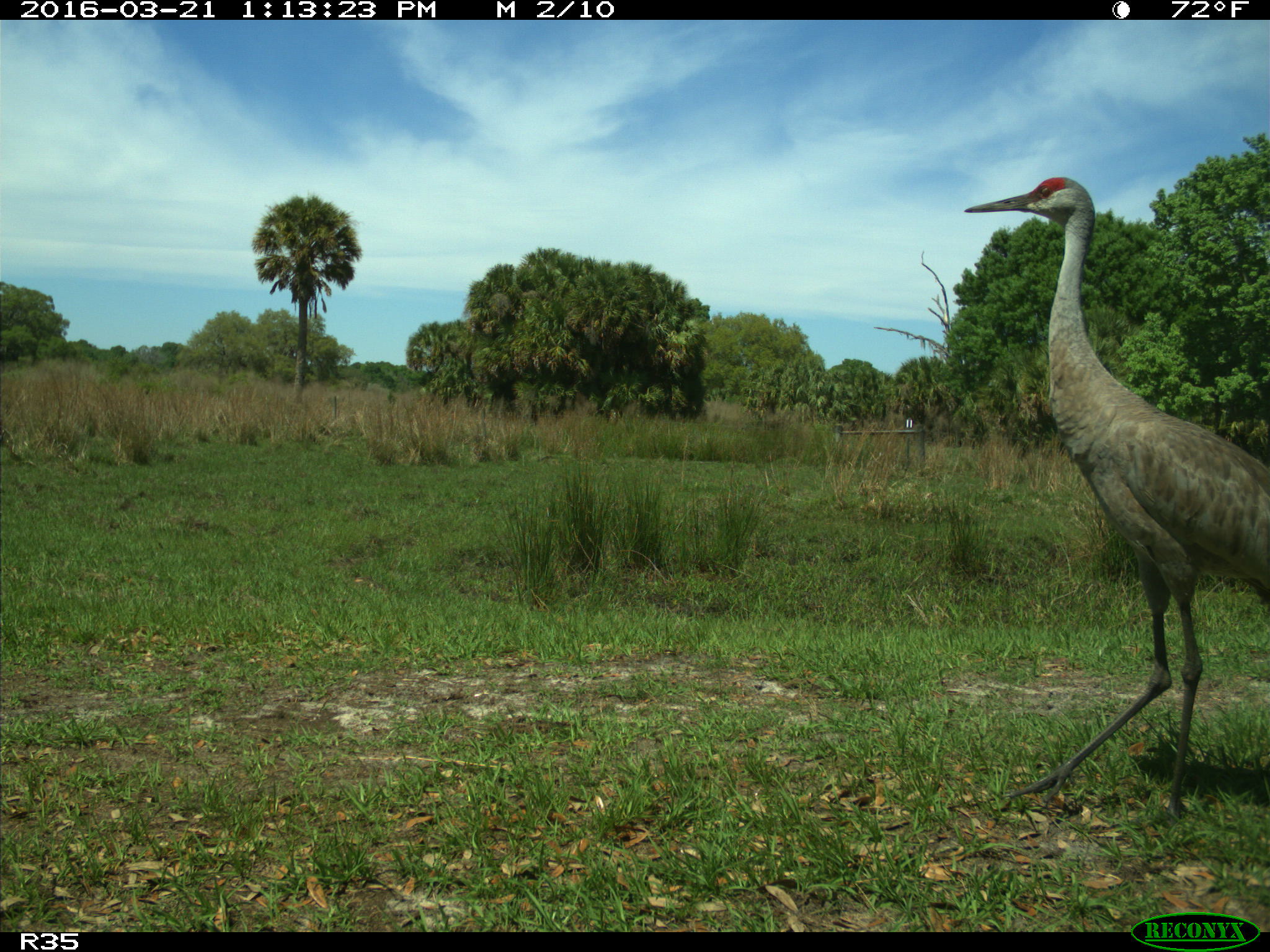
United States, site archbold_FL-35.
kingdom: Animalia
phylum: Chordata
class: Aves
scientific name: Aves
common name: birds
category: unidentified bird